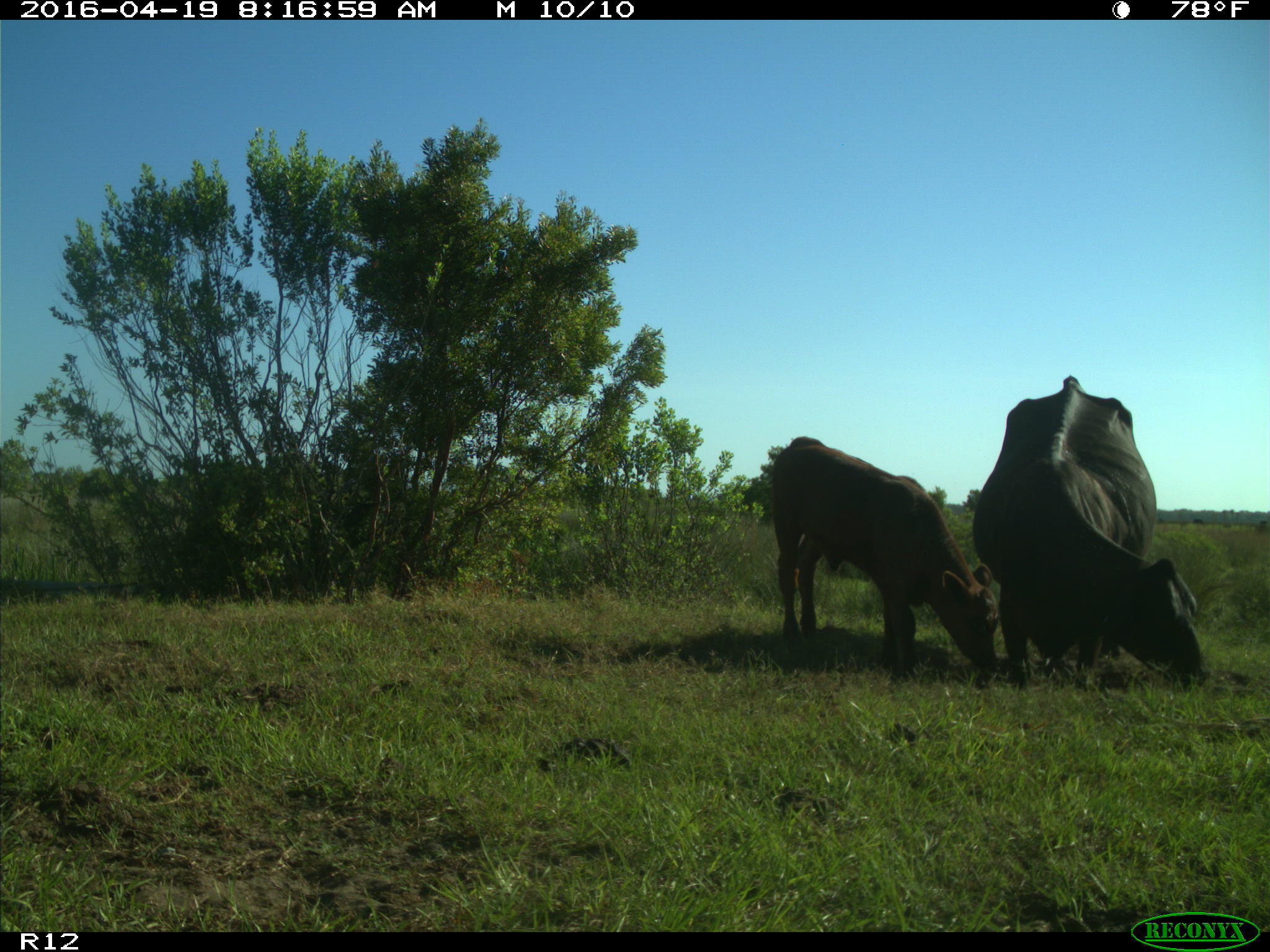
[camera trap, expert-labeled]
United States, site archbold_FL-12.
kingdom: Animalia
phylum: Chordata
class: Mammalia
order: Artiodactyla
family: Bovidae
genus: Bos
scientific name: Bos taurus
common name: domestic cow